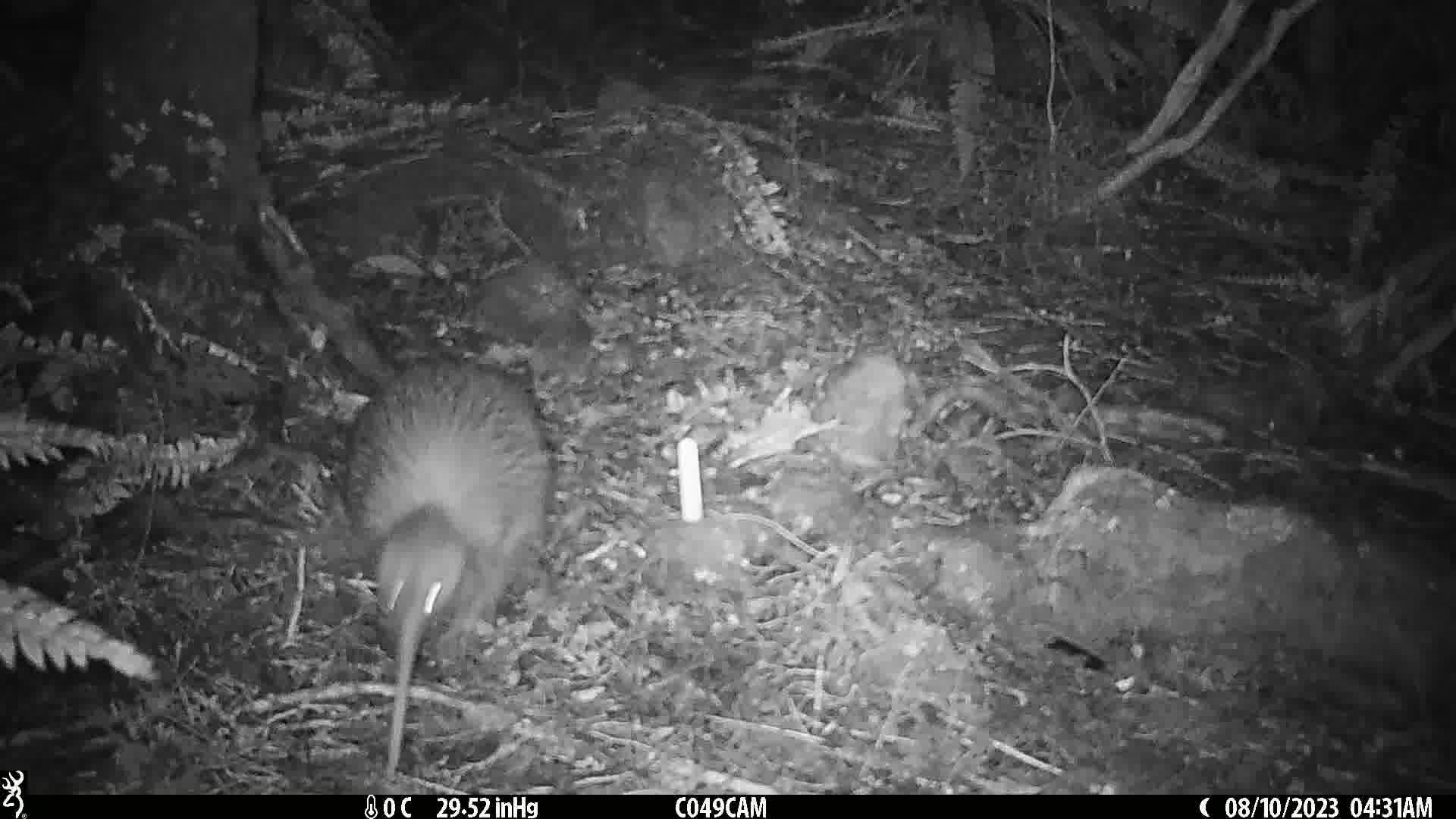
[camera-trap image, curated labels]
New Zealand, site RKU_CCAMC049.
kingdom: Animalia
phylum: Chordata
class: Aves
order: Apterygiformes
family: Apterygidae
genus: Apteryx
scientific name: Apteryx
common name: kiwi